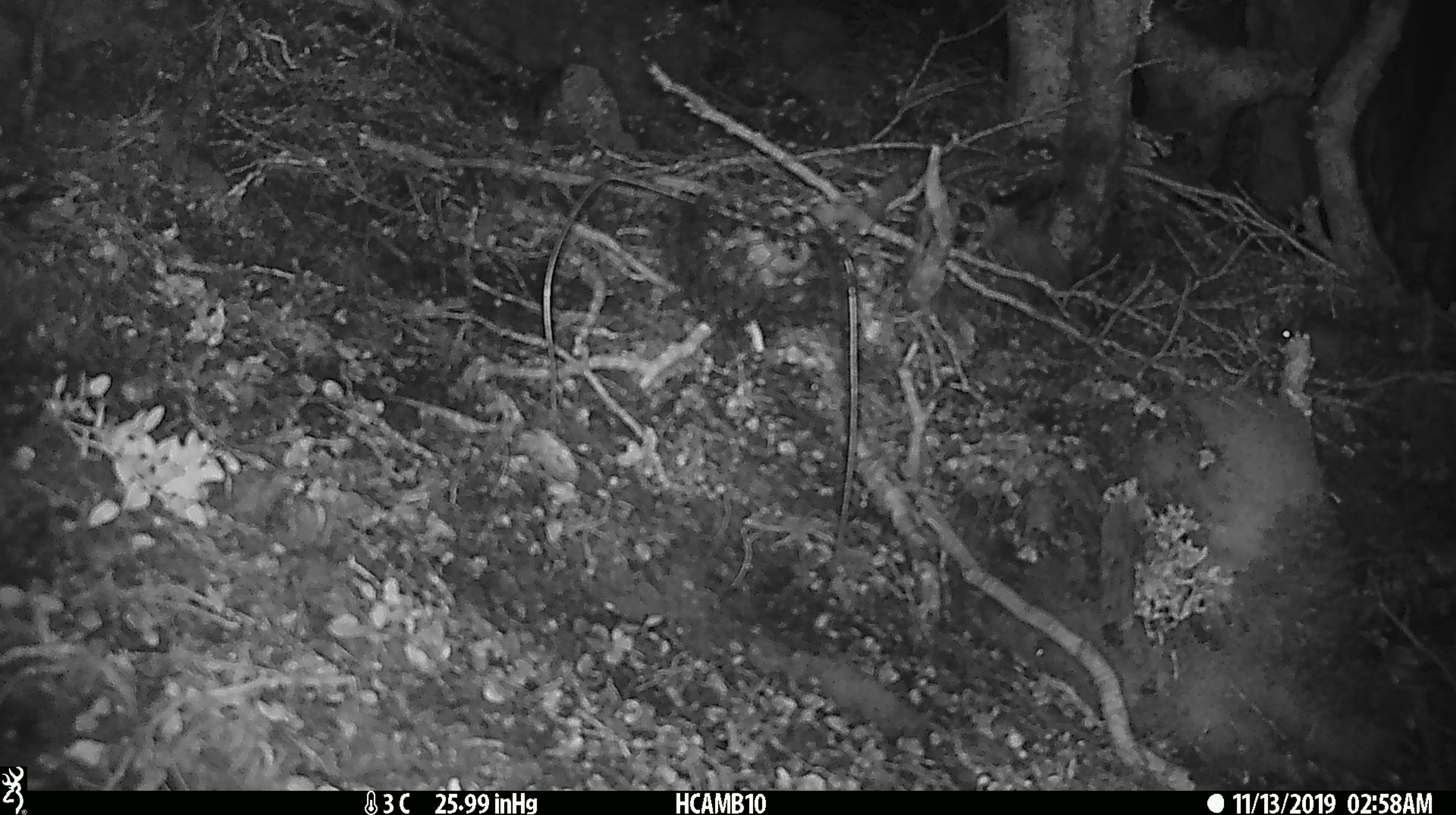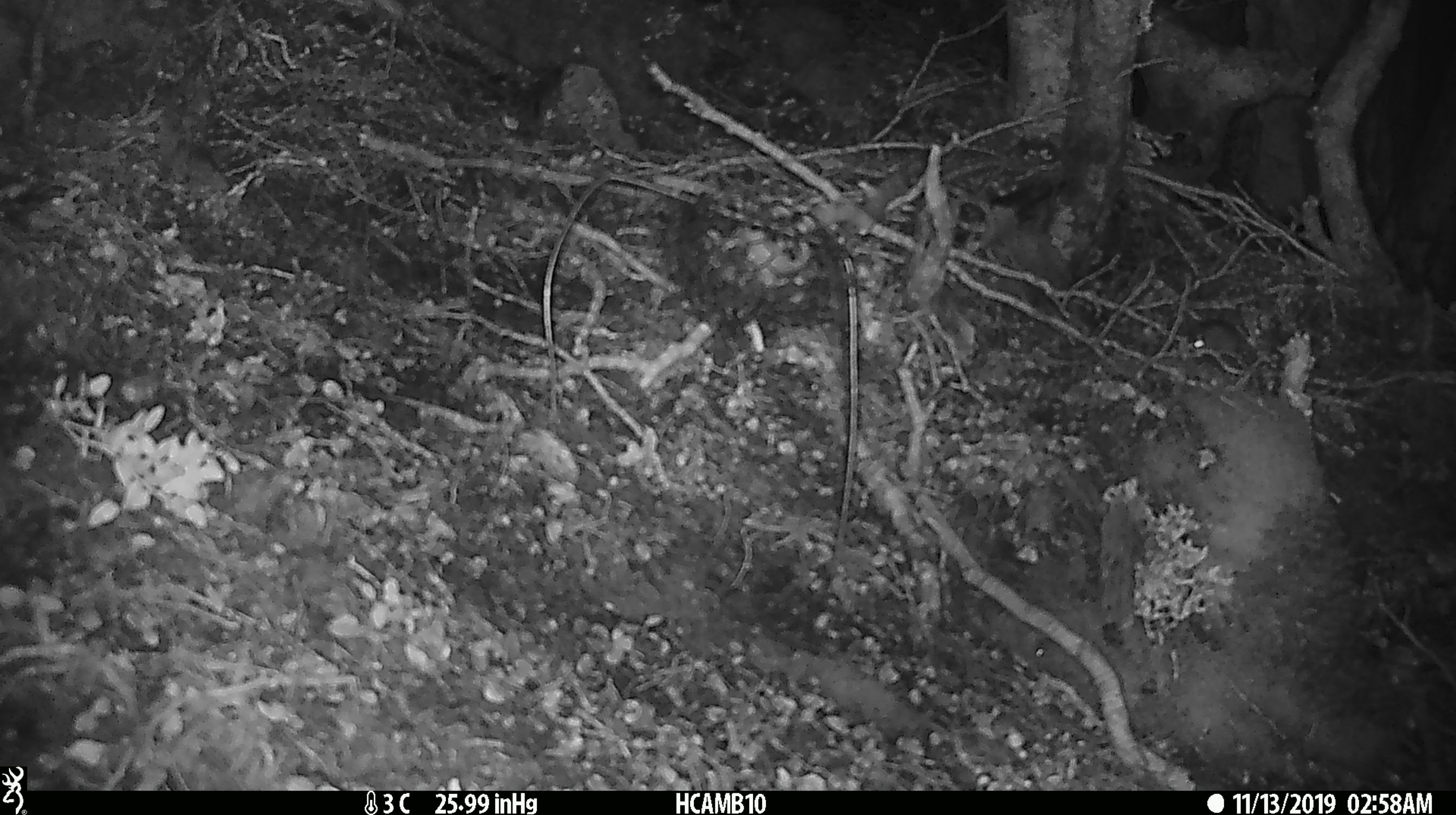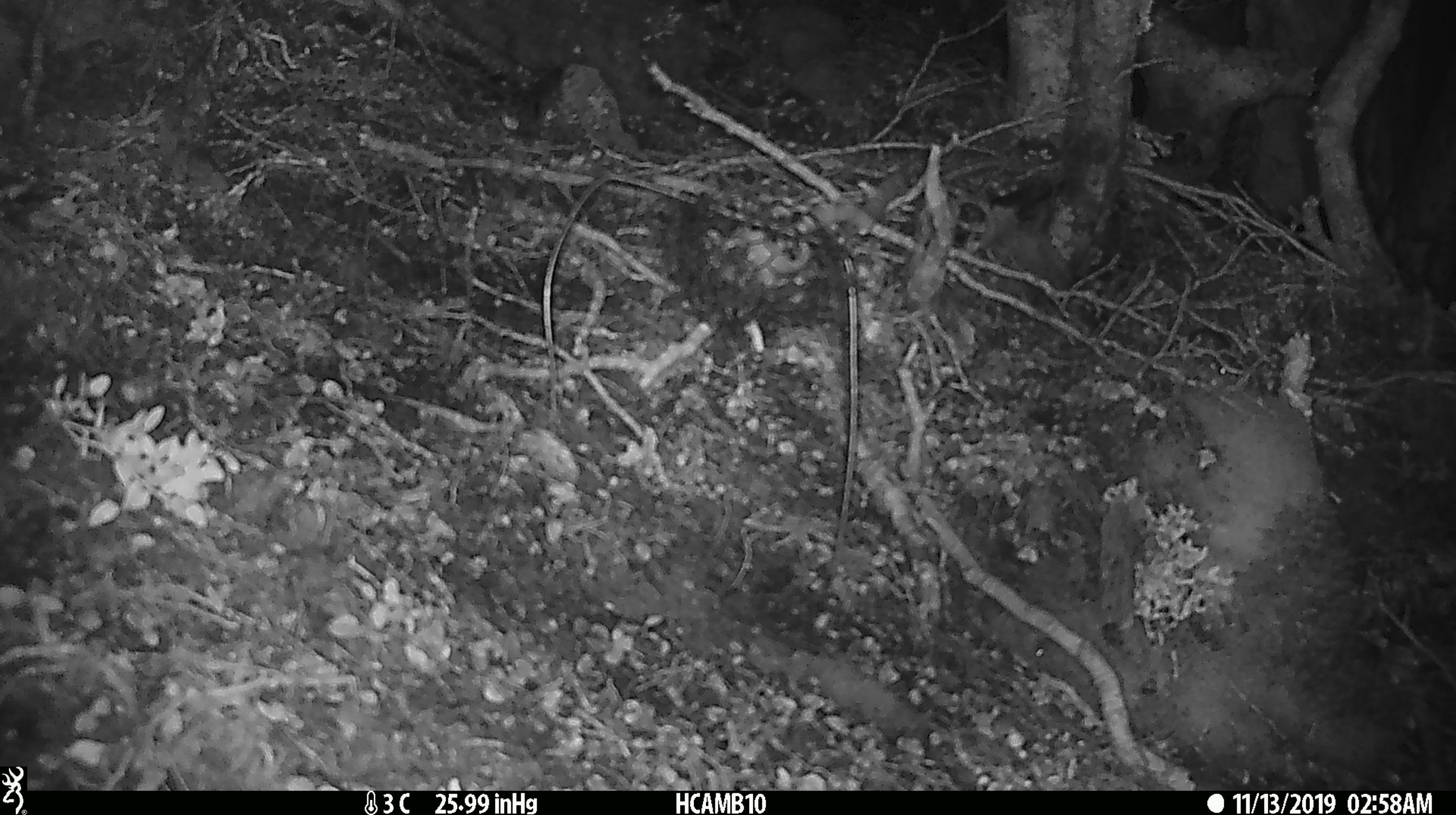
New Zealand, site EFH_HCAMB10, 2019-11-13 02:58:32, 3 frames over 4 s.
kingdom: Animalia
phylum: Chordata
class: Mammalia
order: Rodentia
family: Muridae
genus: Mus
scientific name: Mus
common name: mouse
Mouse (Mus).